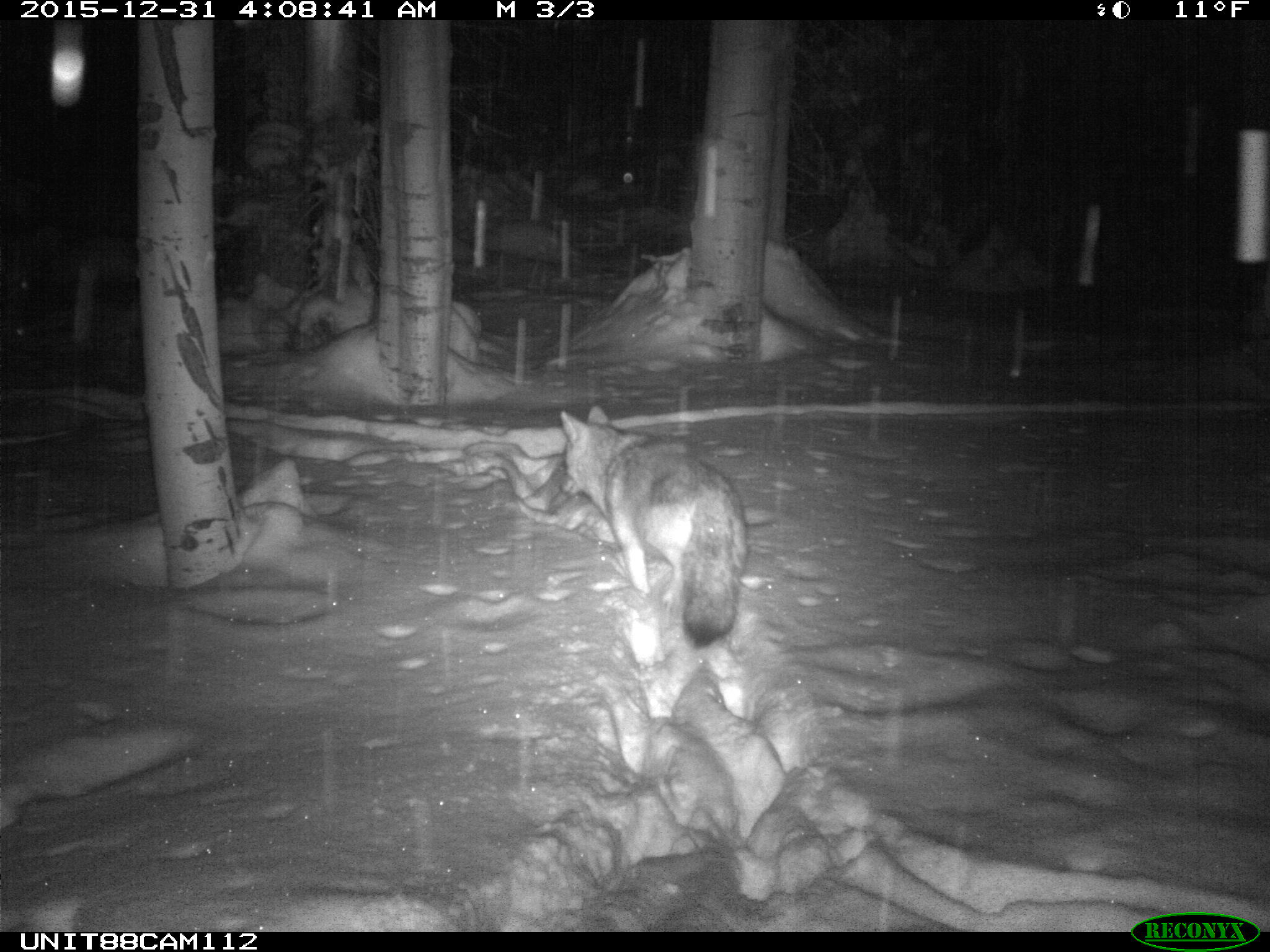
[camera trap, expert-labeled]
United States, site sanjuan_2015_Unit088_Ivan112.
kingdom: Animalia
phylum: Chordata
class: Mammalia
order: Carnivora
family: Canidae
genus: Canis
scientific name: Canis latrans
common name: coyote